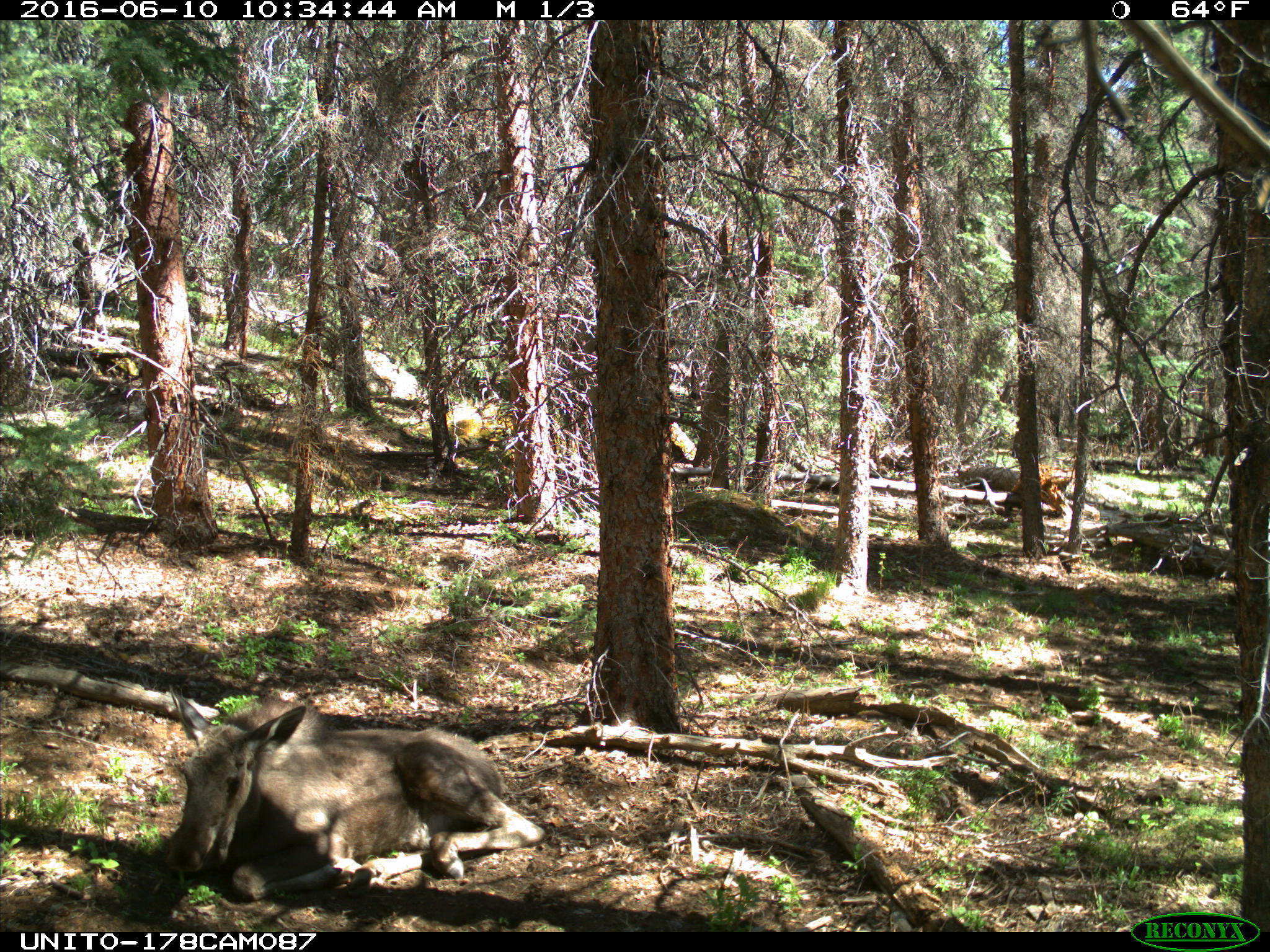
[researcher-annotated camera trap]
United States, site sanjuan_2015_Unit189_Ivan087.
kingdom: Animalia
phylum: Chordata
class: Mammalia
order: Artiodactyla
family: Cervidae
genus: Alces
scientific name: Alces alces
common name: moose